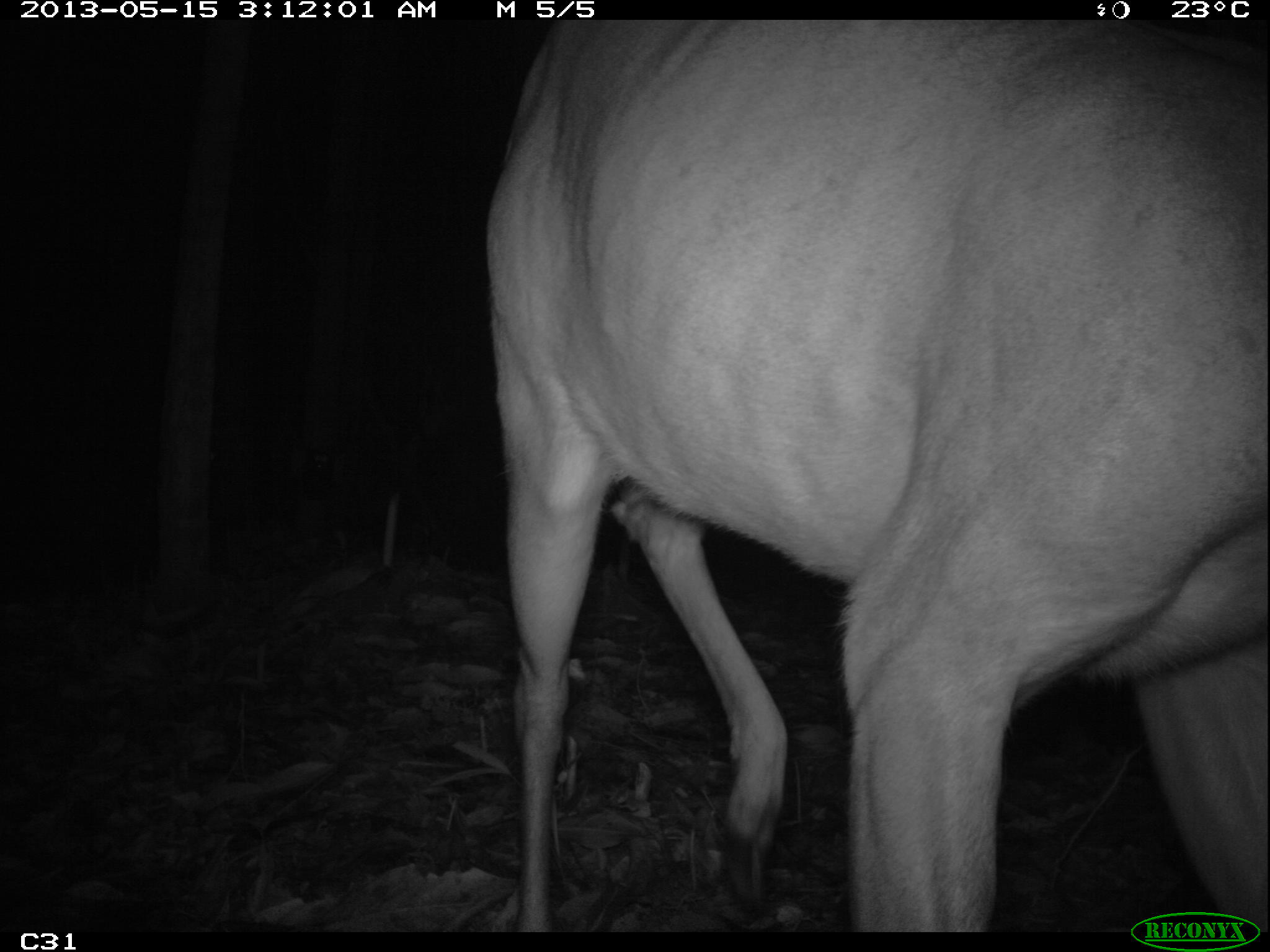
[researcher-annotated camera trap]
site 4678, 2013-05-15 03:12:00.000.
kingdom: Animalia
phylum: Chordata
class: Mammalia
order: Artiodactyla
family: Cervidae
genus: Mazama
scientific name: Mazama americana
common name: red brocket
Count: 1.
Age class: adult.